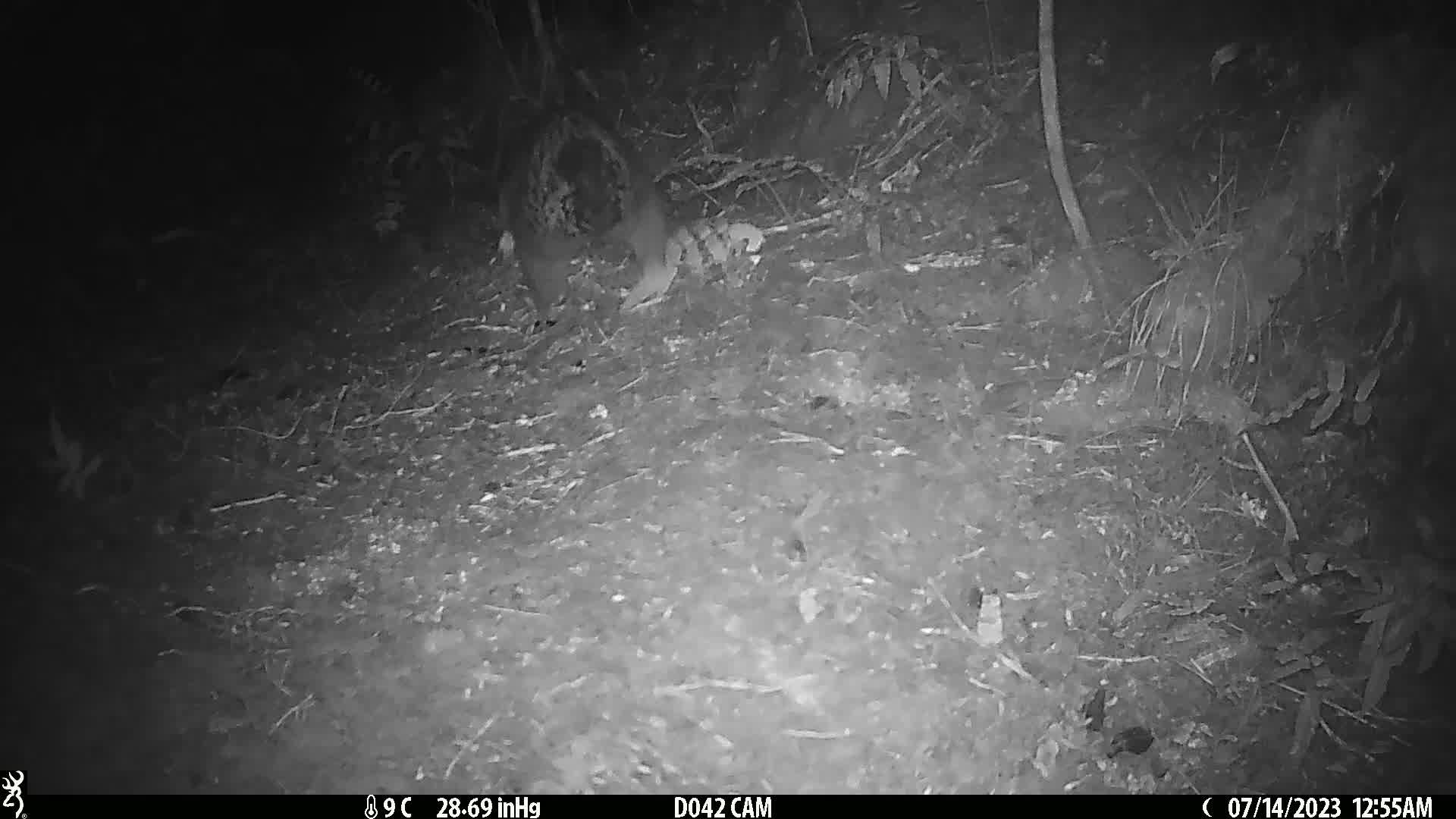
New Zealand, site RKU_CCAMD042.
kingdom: Animalia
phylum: Chordata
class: Mammalia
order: Diprotodontia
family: Phalangeridae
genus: Trichosurus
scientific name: Trichosurus vulpecula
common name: common brushtail possum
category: possum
Possum (common brushtail possum) (Trichosurus vulpecula).